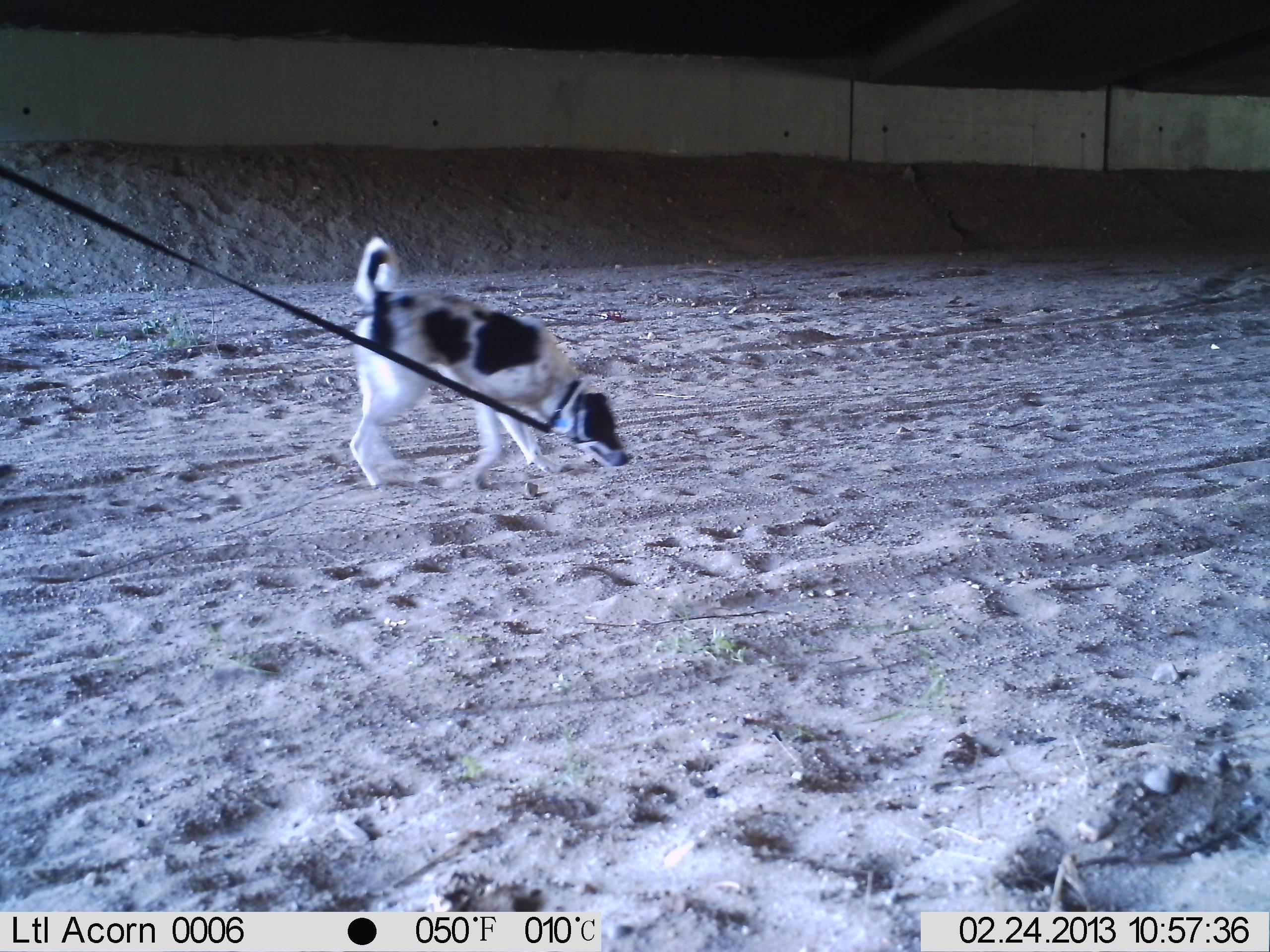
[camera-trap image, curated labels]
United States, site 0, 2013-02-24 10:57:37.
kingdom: Animalia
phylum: Chordata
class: Mammalia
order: Carnivora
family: Canidae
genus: Canis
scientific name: Canis familiaris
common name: domestic dog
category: dog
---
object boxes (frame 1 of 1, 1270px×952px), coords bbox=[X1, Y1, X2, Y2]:
dog: bbox=[338, 227, 640, 497]